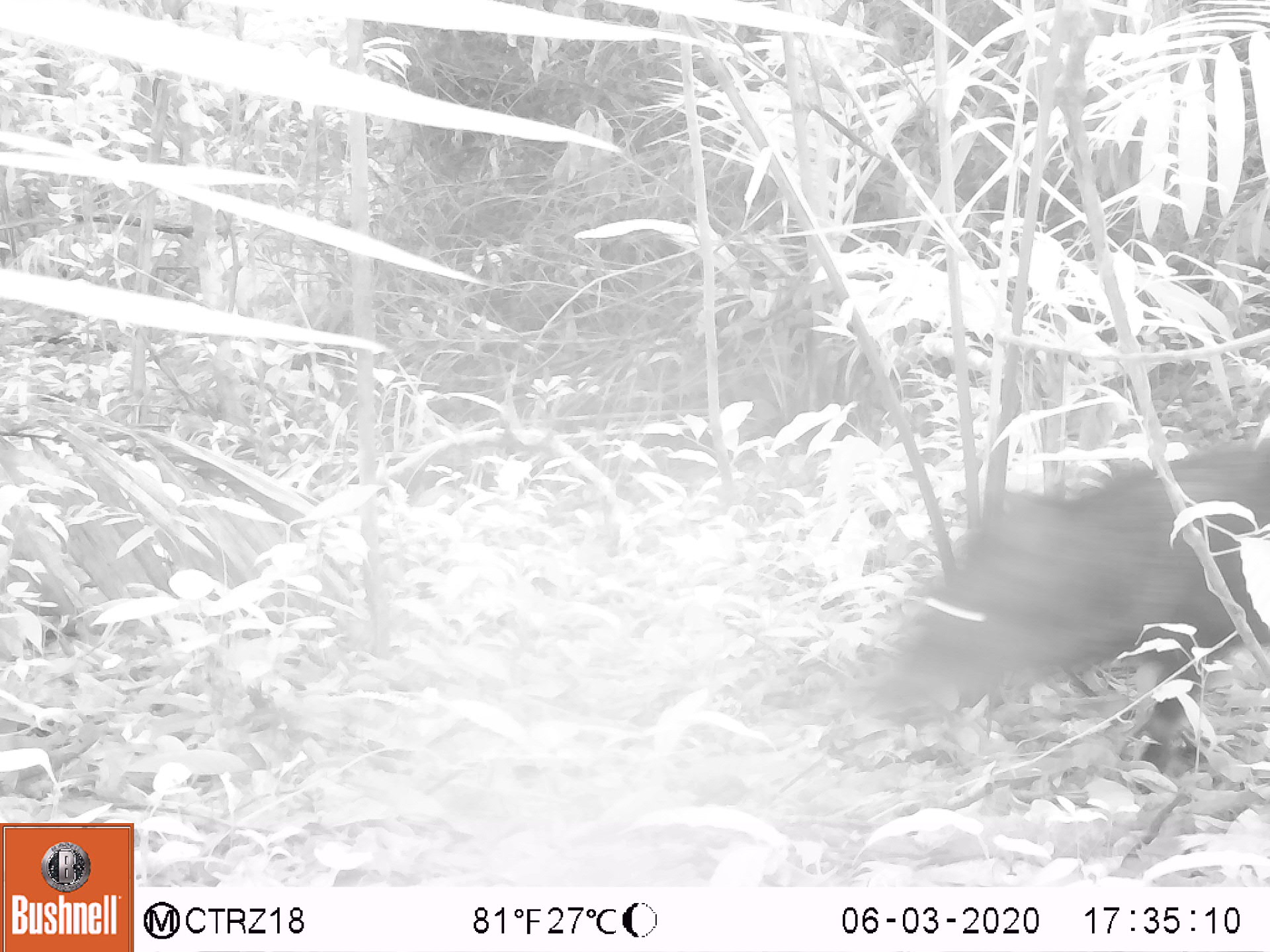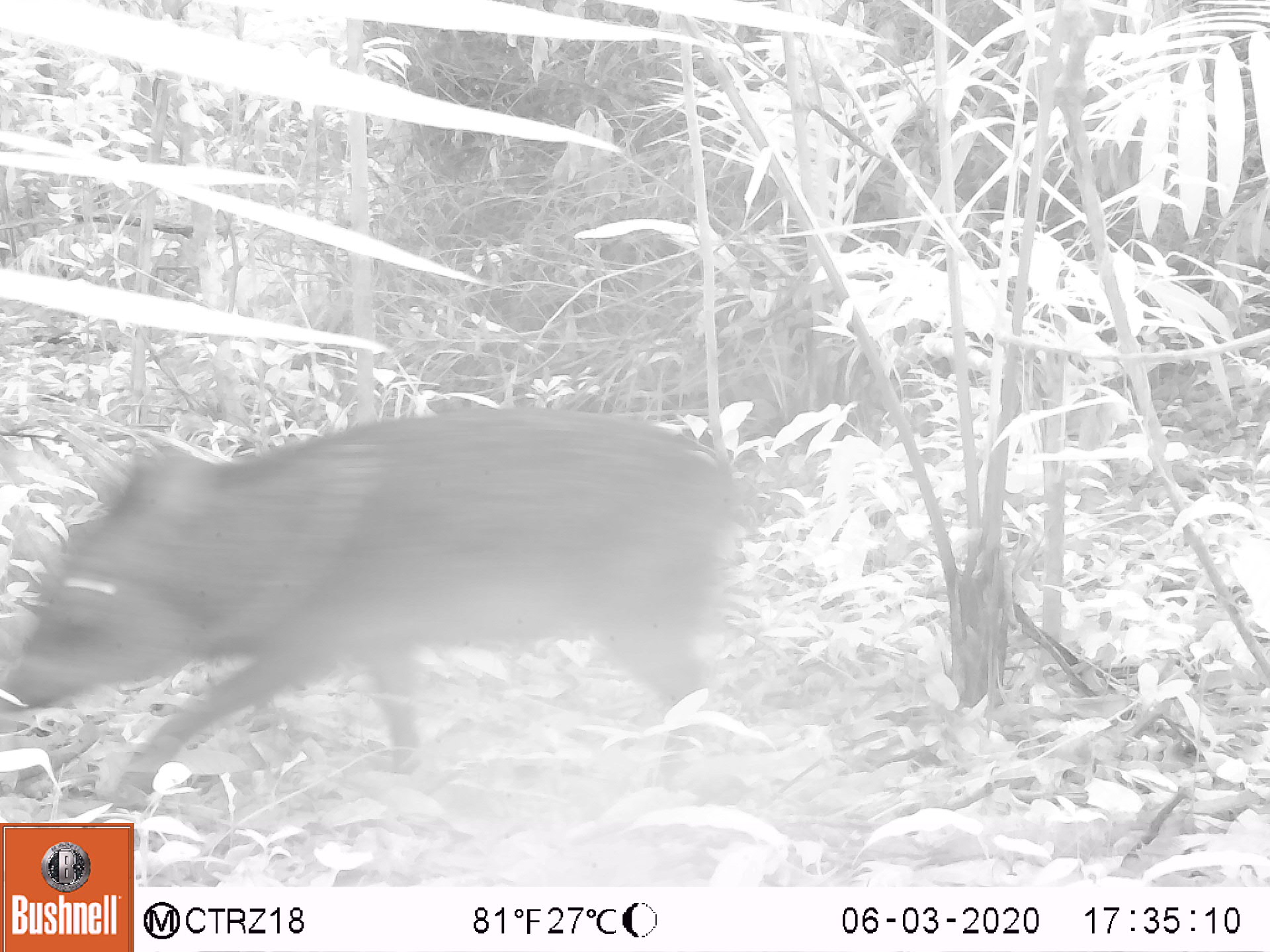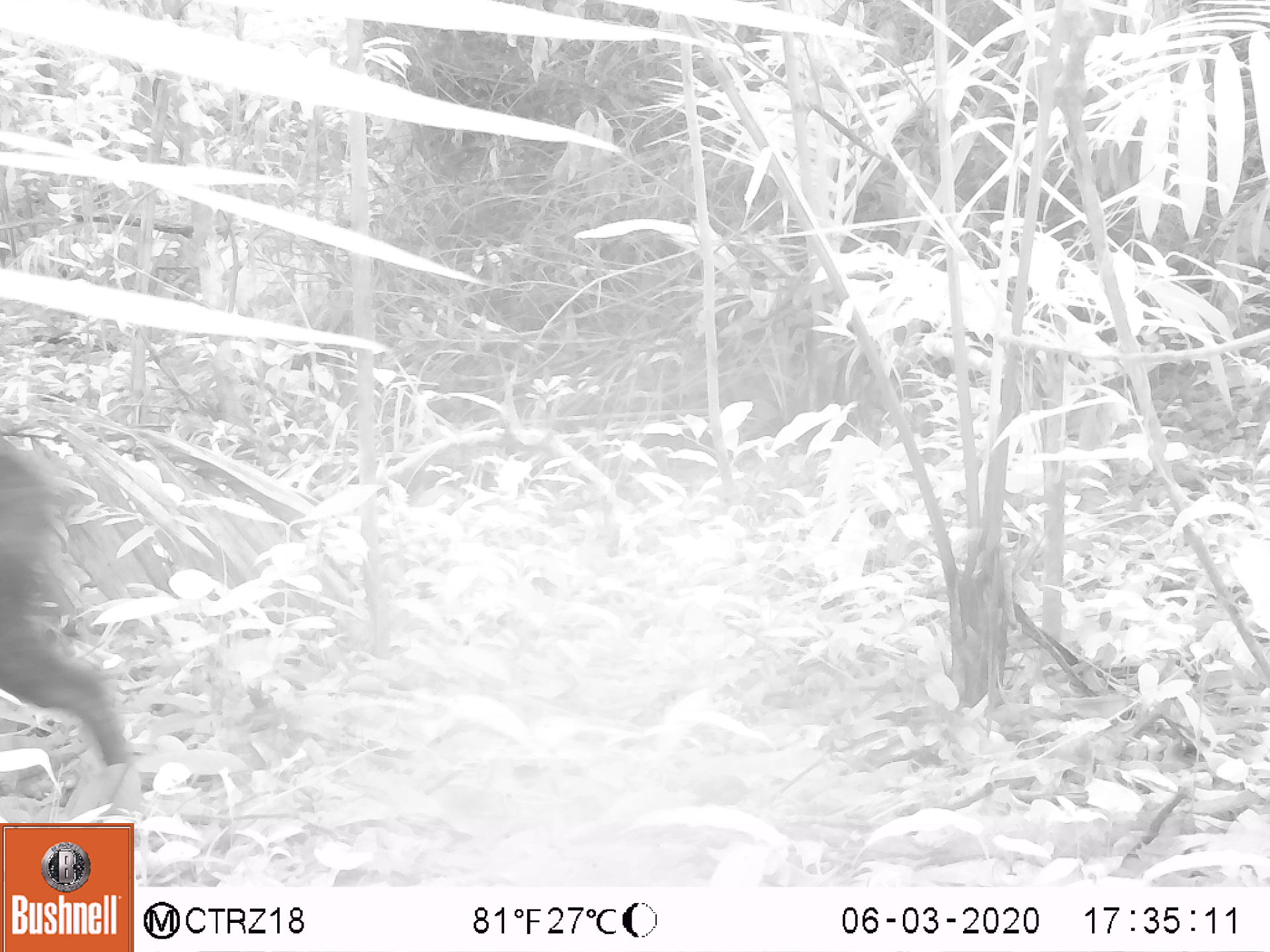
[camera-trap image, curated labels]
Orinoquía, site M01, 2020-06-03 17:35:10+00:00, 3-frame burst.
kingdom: Animalia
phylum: Chordata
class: Mammalia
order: Artiodactyla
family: Tayassuidae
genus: Pecari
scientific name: Pecari tajacu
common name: collared peccary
Collared peccary (Pecari tajacu).